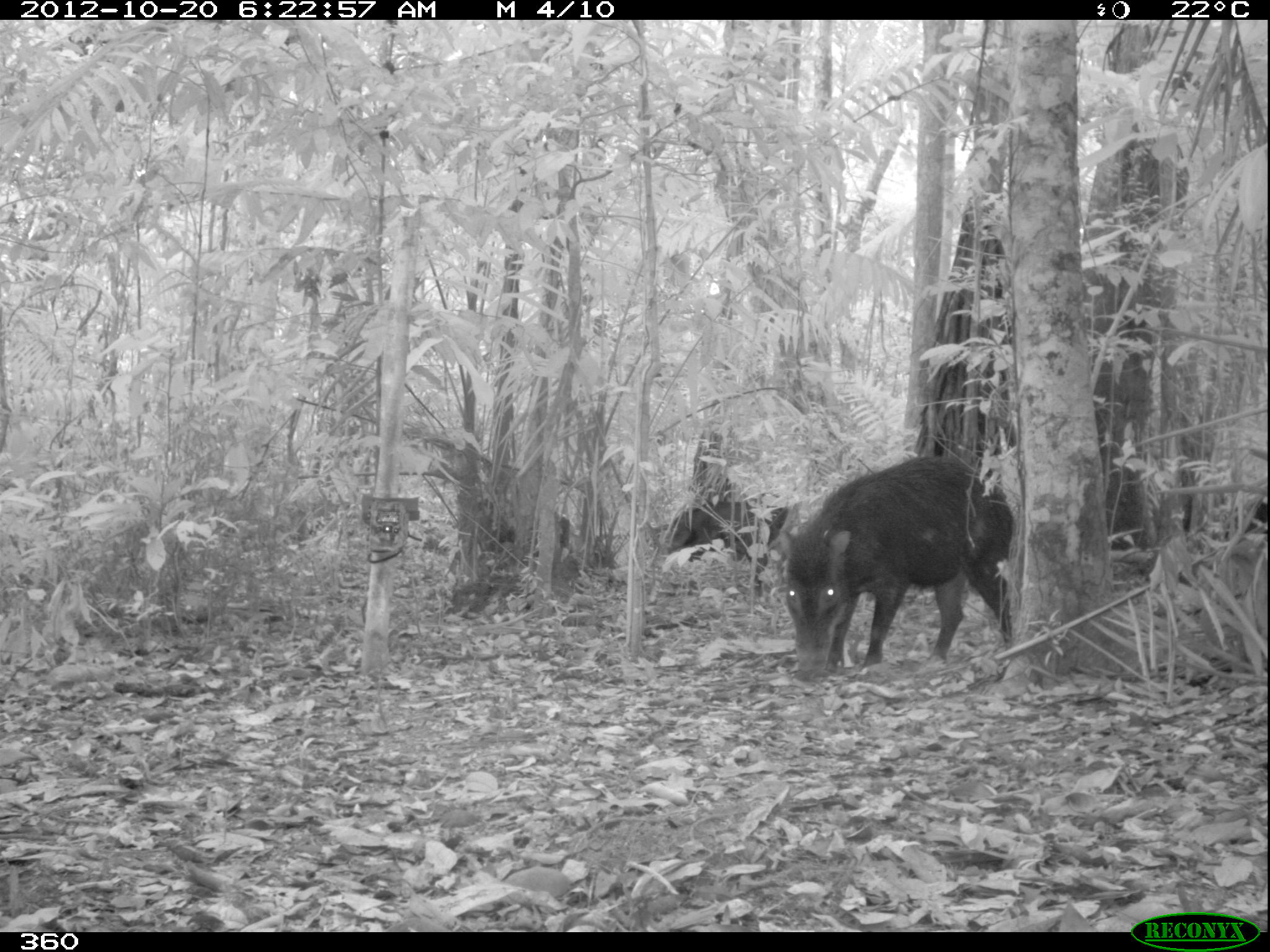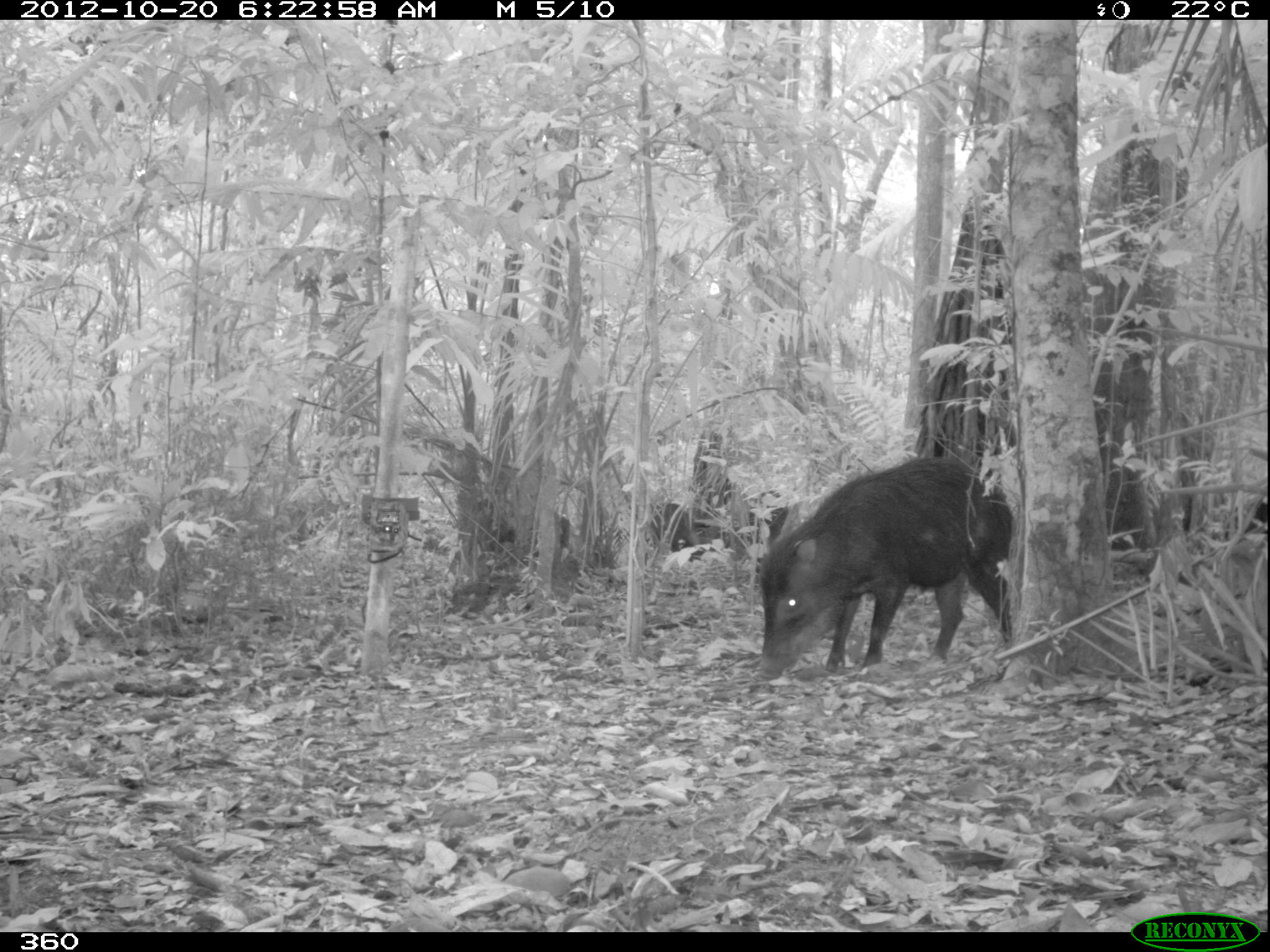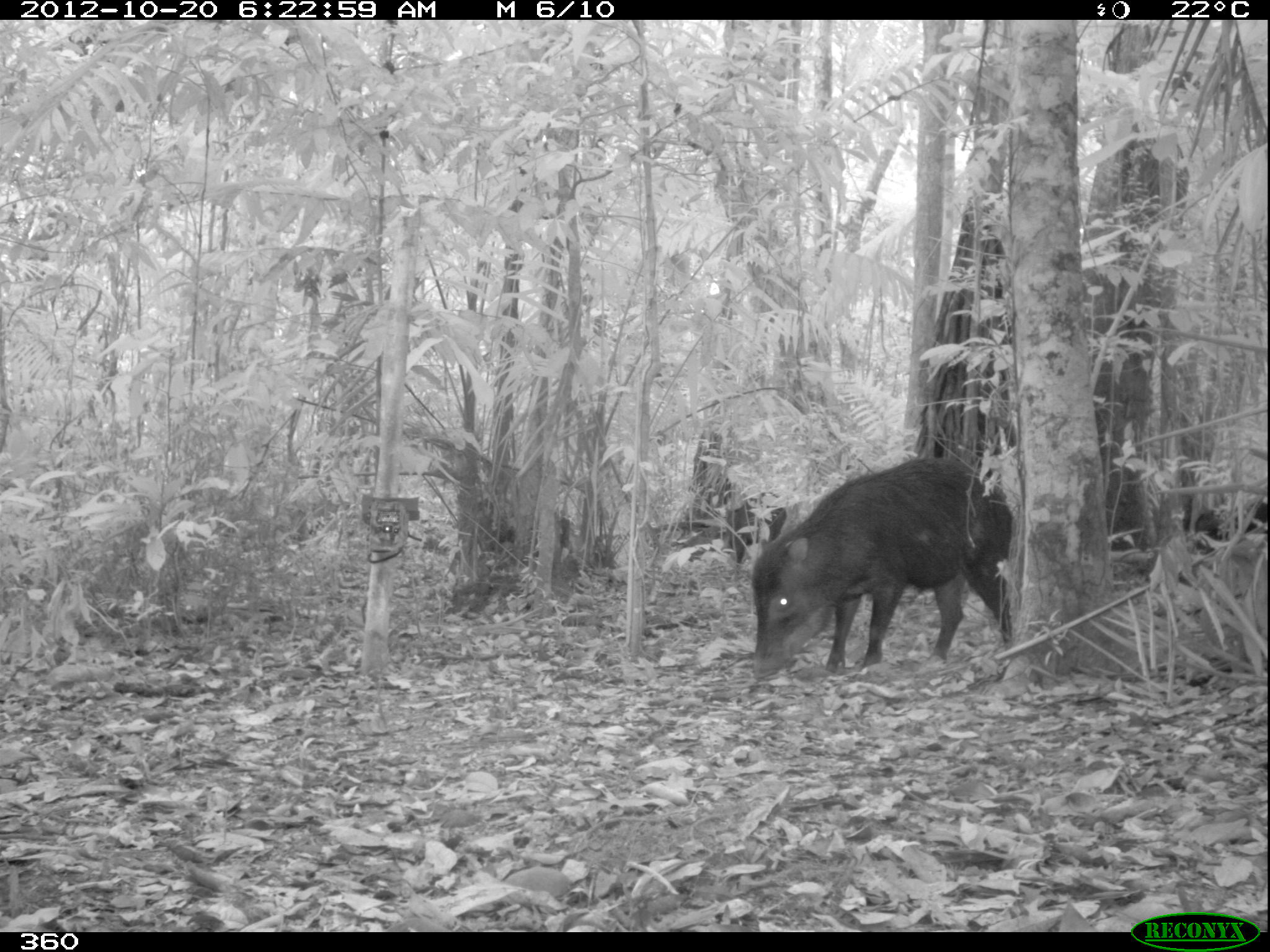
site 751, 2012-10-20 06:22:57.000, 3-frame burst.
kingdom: Animalia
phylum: Chordata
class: Mammalia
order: Artiodactyla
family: Tayassuidae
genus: Tayassu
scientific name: Tayassu pecari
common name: white-lipped peccary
Tayassu pecari (white-lipped peccary).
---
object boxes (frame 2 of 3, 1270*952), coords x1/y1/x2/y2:
tayassu pecari: 756/457/1013/680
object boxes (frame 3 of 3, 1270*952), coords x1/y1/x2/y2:
tayassu pecari: 751/458/1013/679; 1186/495/1270/549; 723/493/786/559